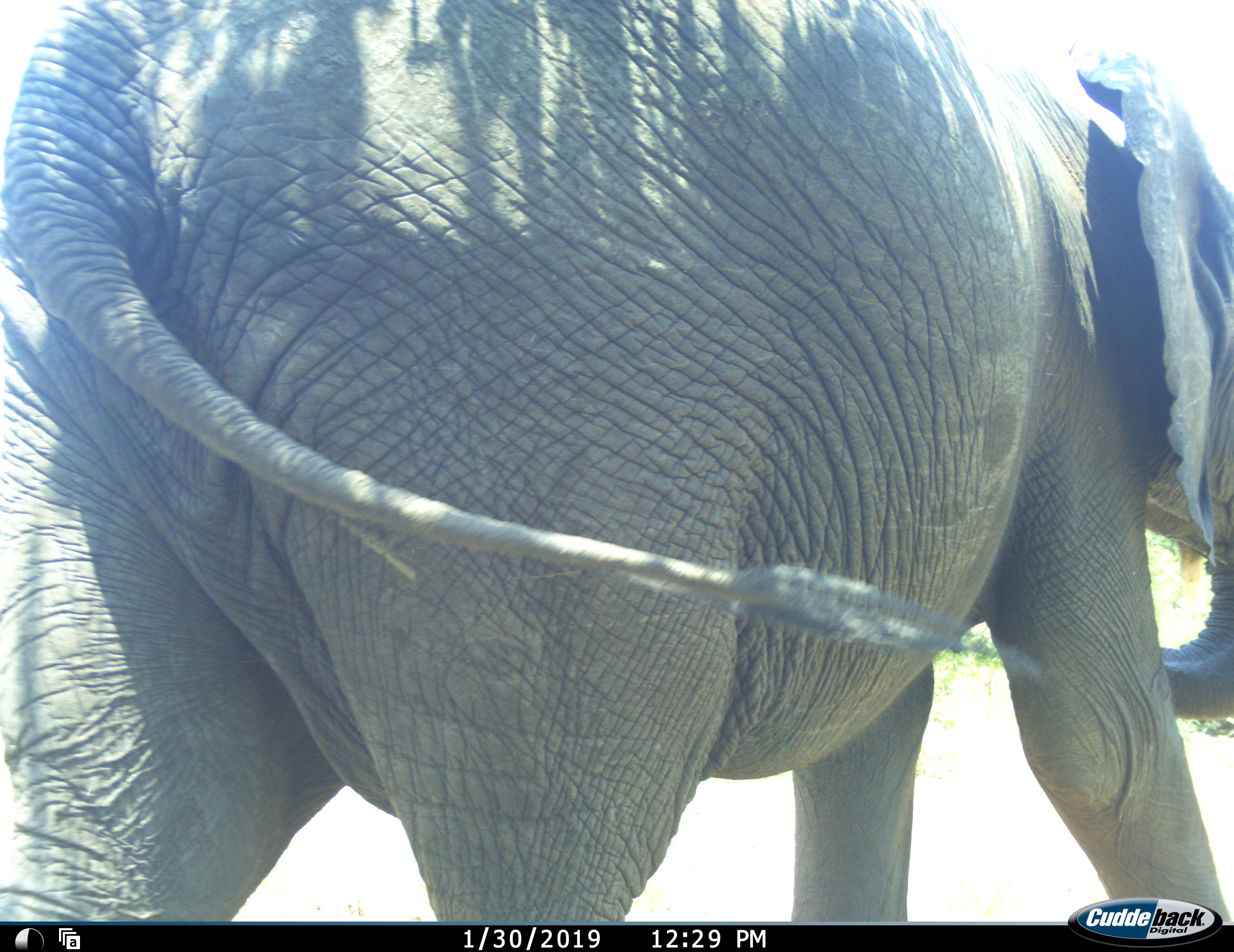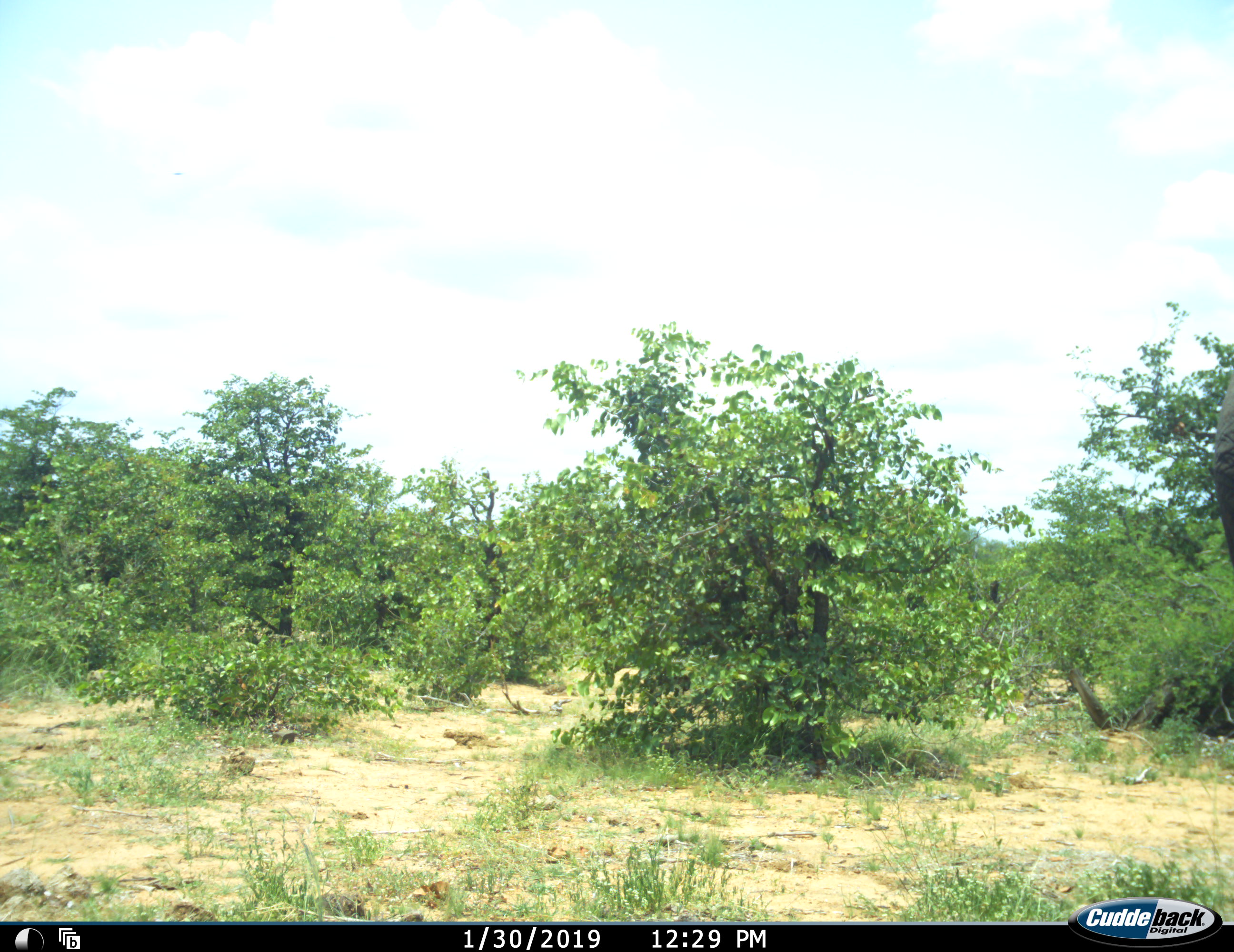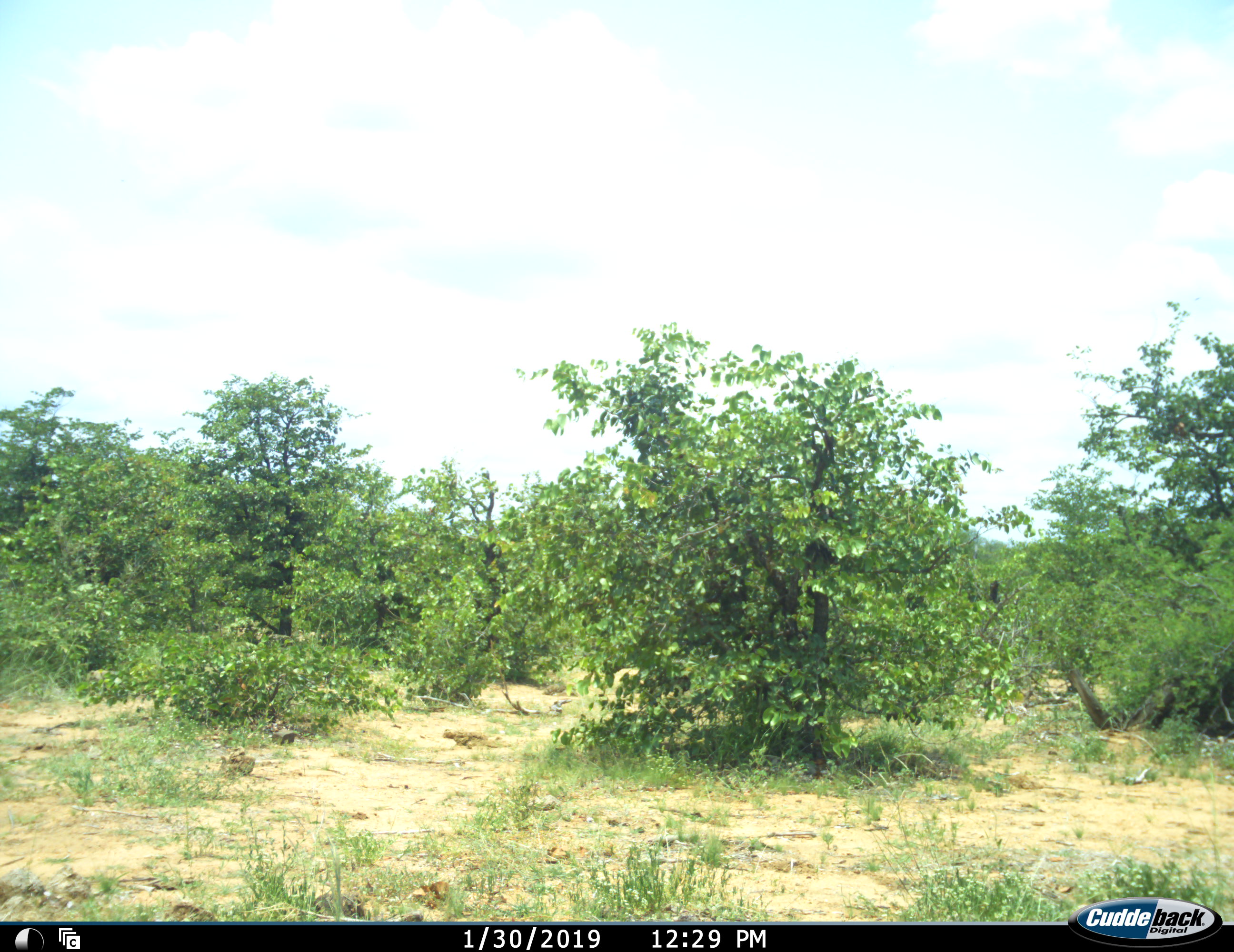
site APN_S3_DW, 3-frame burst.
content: unidentified animal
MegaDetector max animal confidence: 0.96